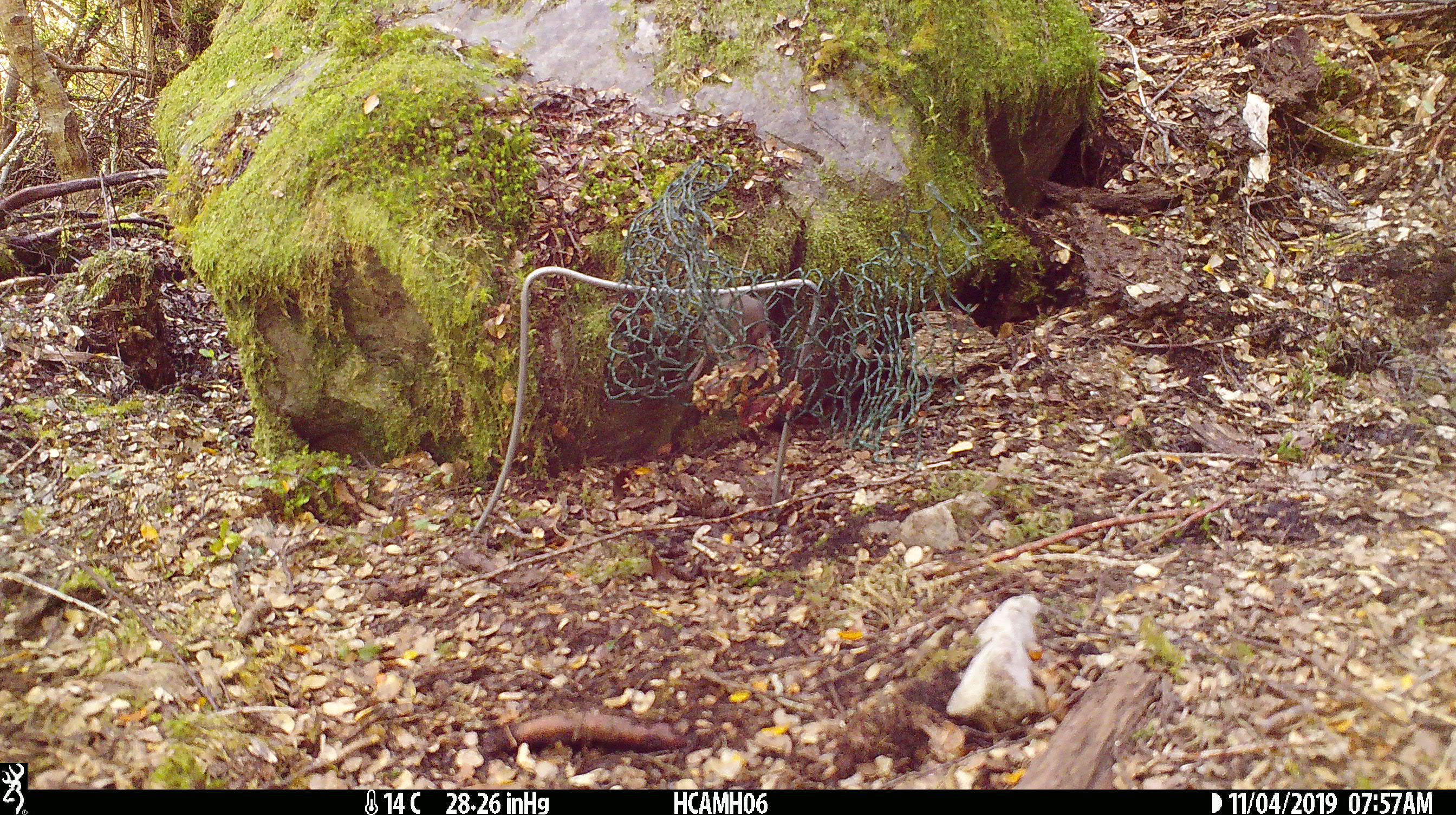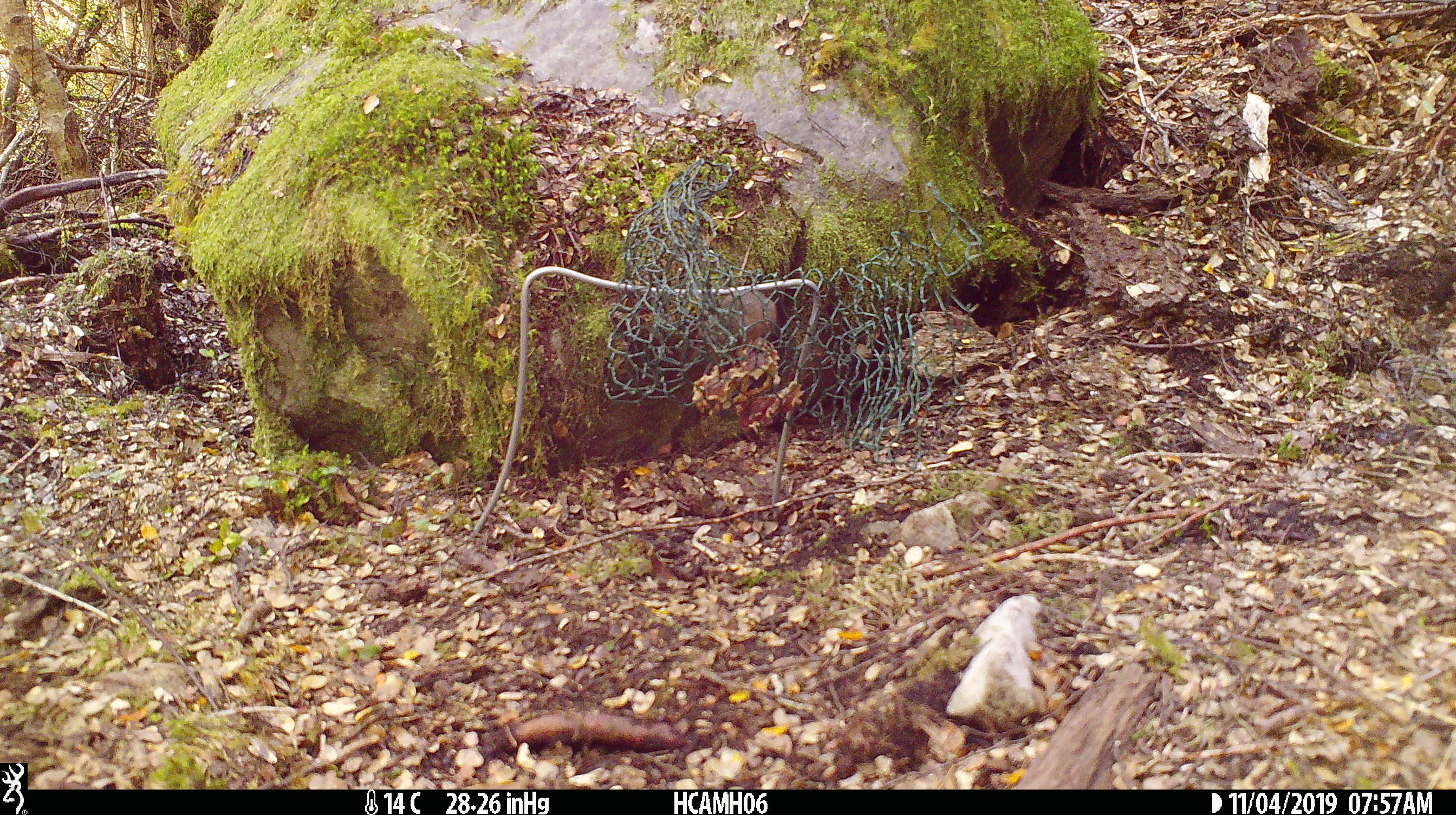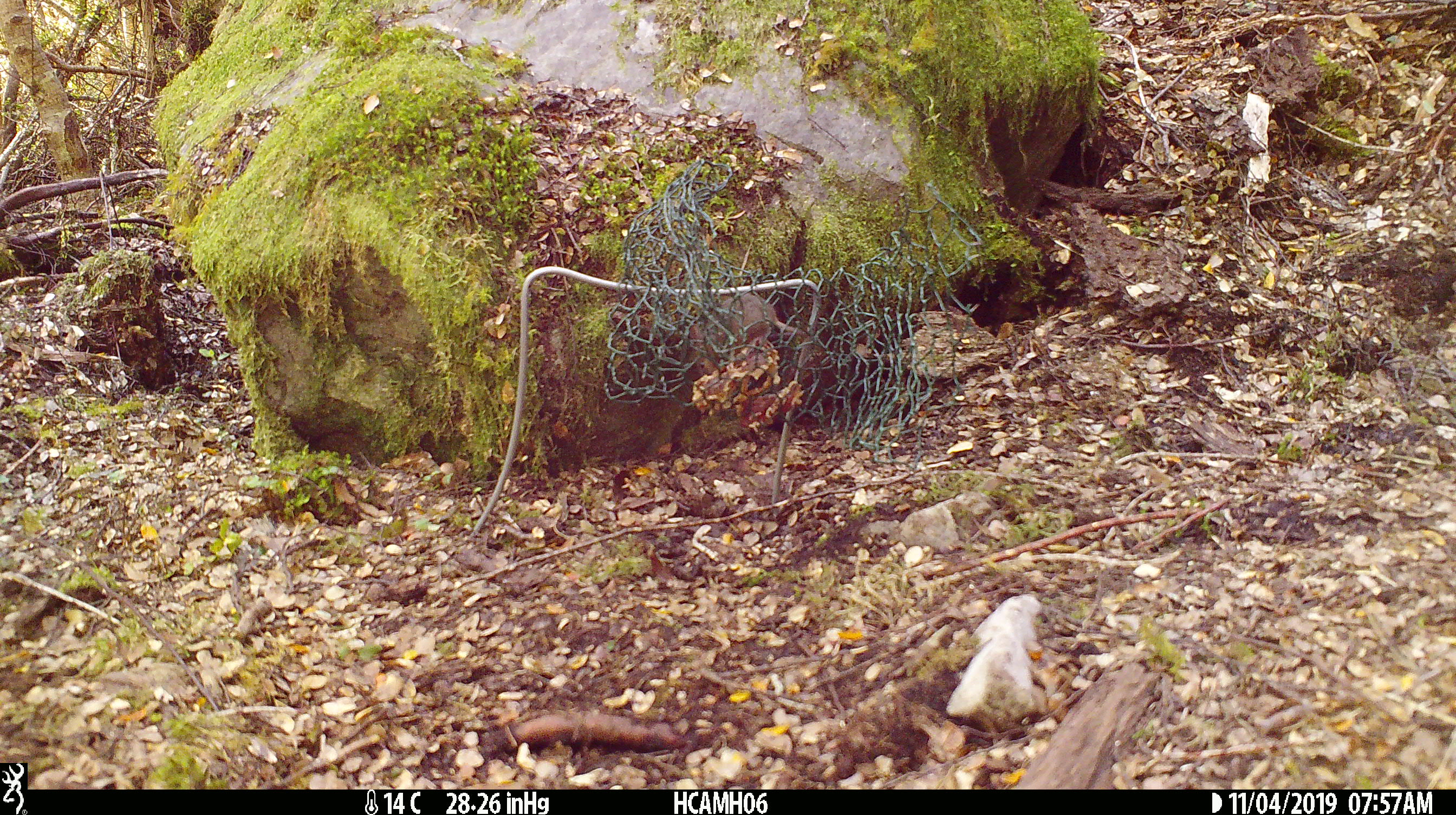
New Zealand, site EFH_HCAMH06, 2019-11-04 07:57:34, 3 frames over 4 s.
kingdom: Animalia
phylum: Chordata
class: Mammalia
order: Rodentia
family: Muridae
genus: Mus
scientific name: Mus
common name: mouse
Mouse (Mus).